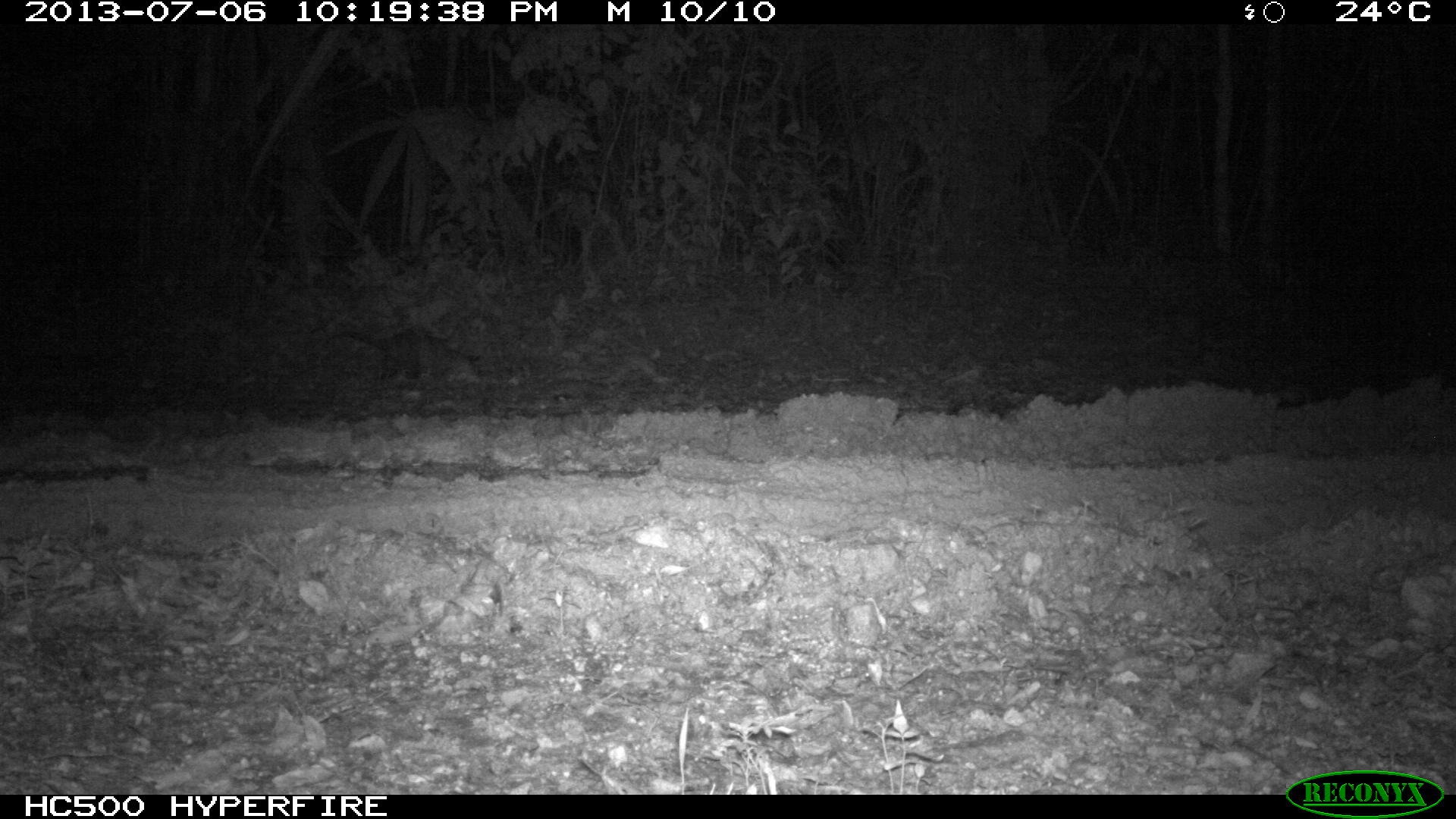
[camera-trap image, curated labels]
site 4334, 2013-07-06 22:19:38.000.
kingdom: Animalia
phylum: Chordata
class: Mammalia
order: Didelphimorphia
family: Didelphidae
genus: Didelphis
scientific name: Didelphis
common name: american opossums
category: didelphis sp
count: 1